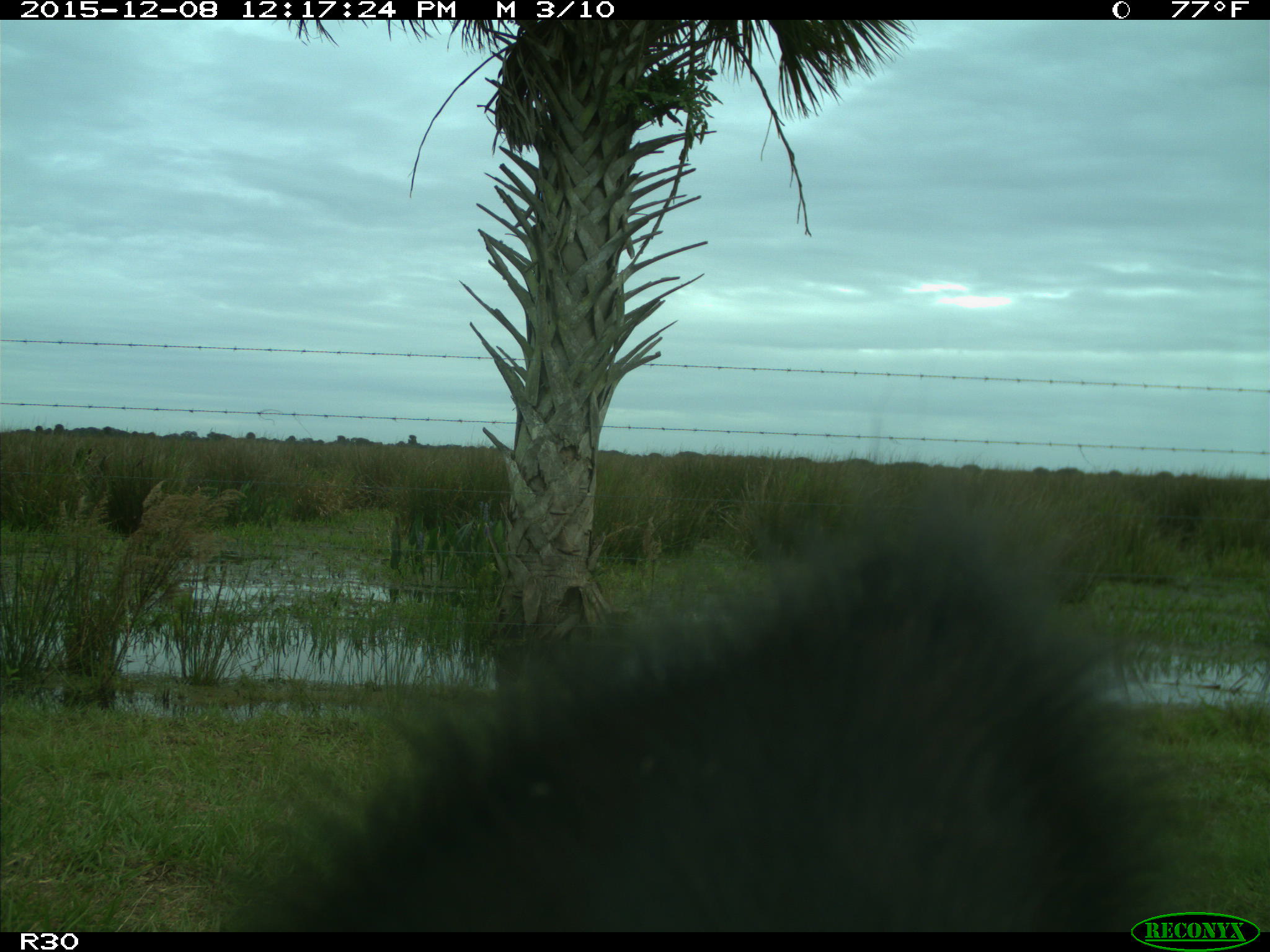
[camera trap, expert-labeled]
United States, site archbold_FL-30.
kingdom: Animalia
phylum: Chordata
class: Mammalia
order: Artiodactyla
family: Bovidae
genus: Bos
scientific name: Bos taurus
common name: domestic cow